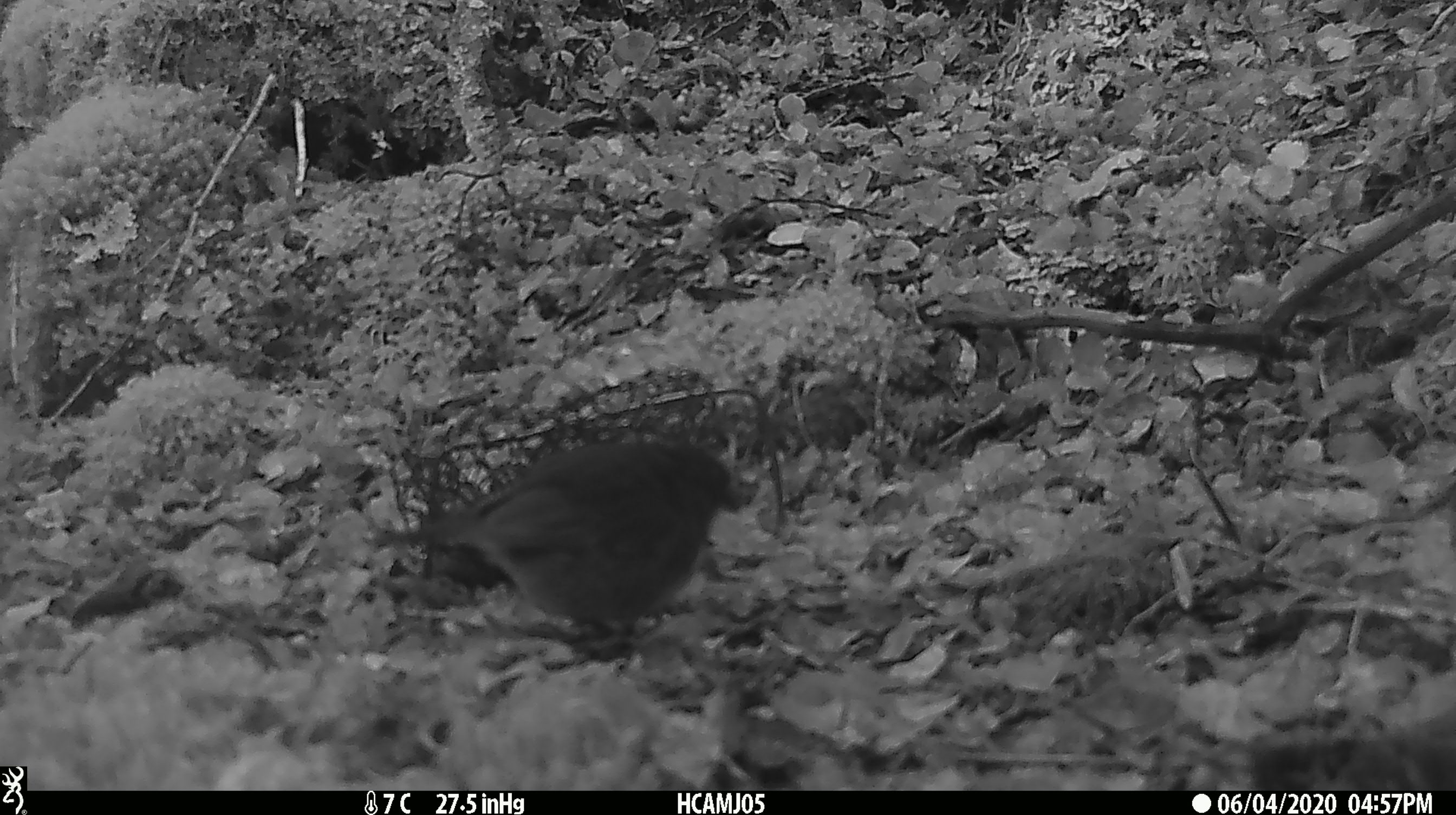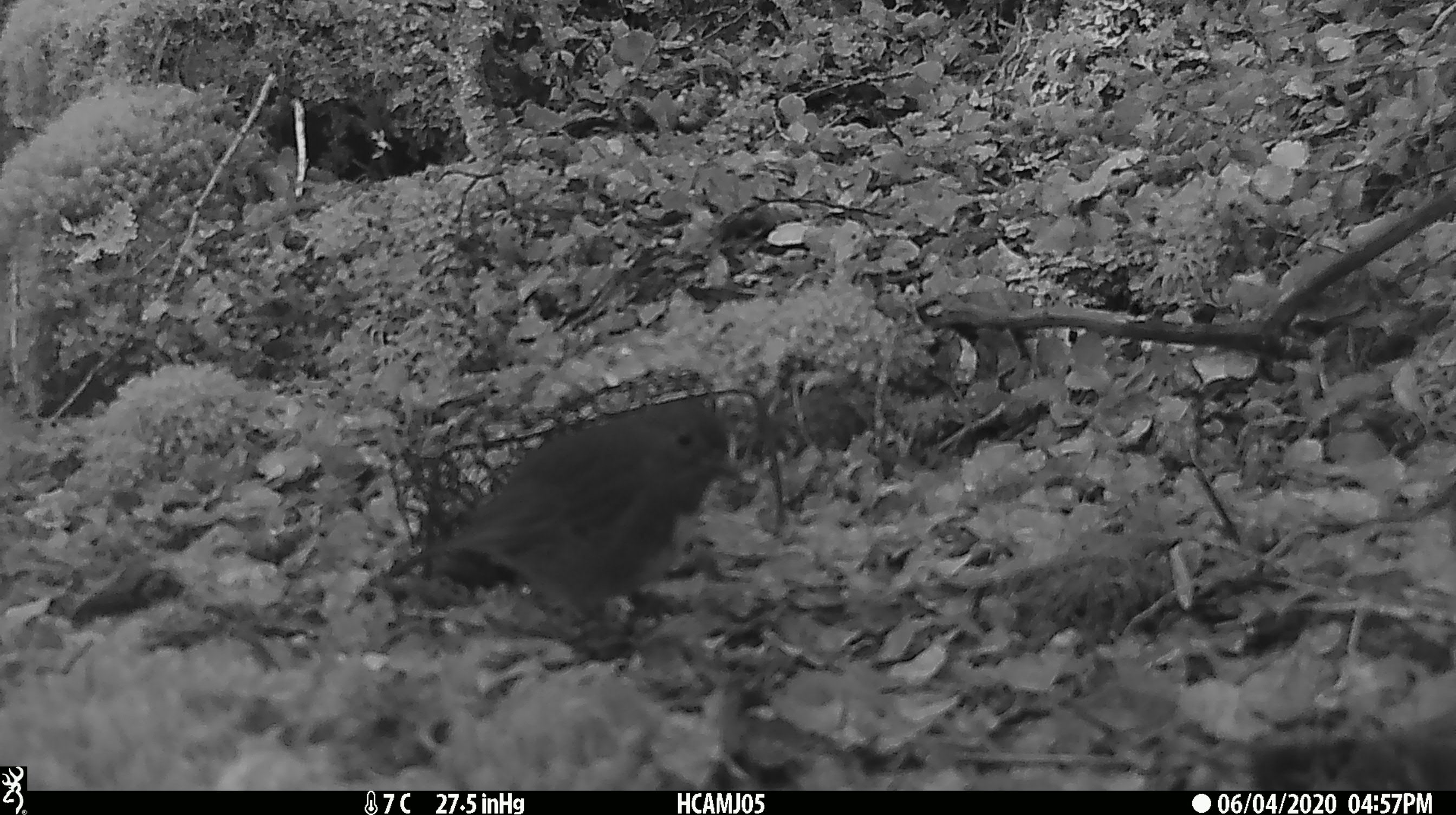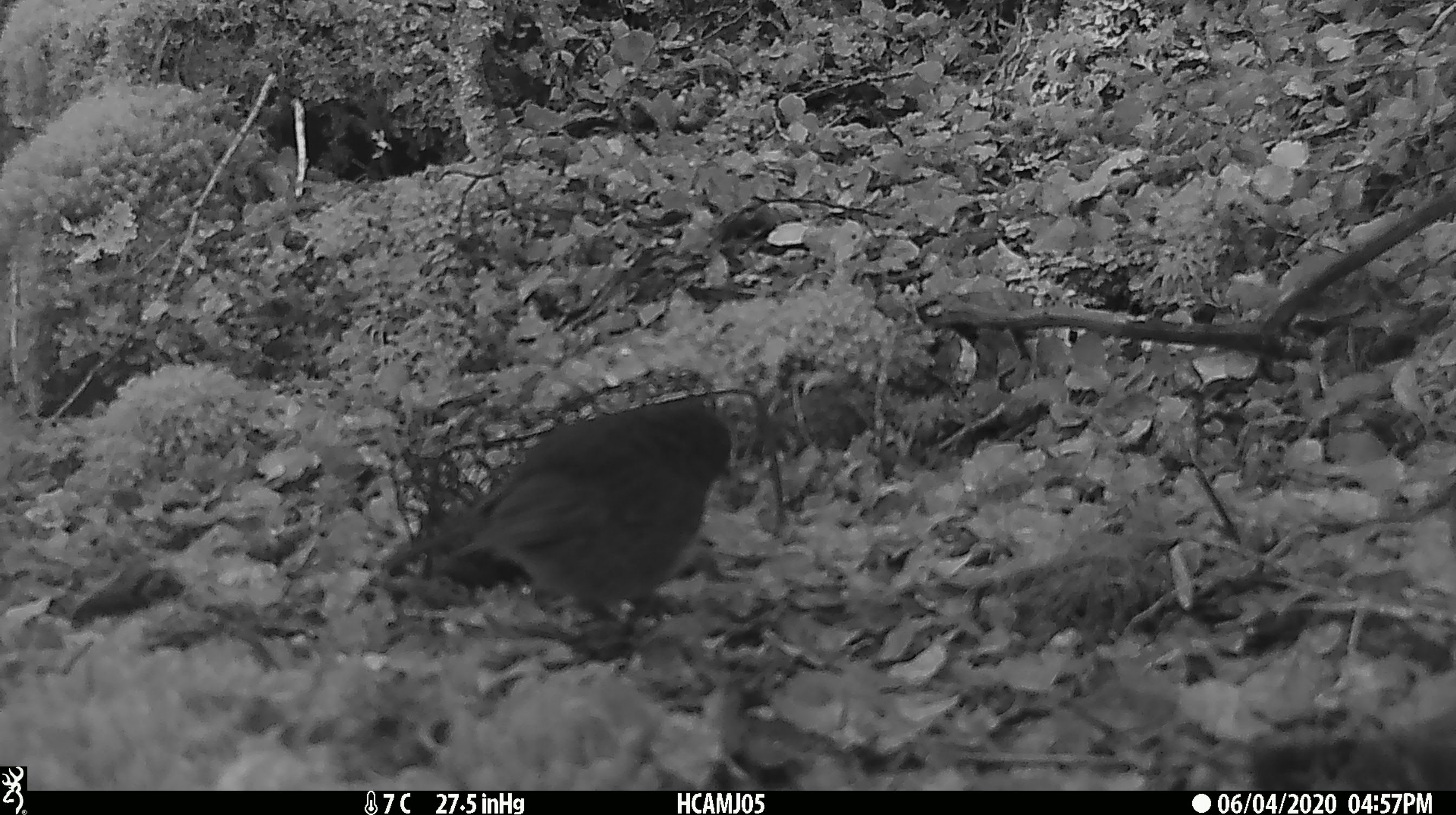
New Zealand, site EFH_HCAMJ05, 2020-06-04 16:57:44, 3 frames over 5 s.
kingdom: Animalia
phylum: Chordata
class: Aves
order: Passeriformes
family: Petroicidae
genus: Petroica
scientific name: Petroica australis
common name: new zealand robin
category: robin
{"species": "robin (new zealand robin) (Petroica australis)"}